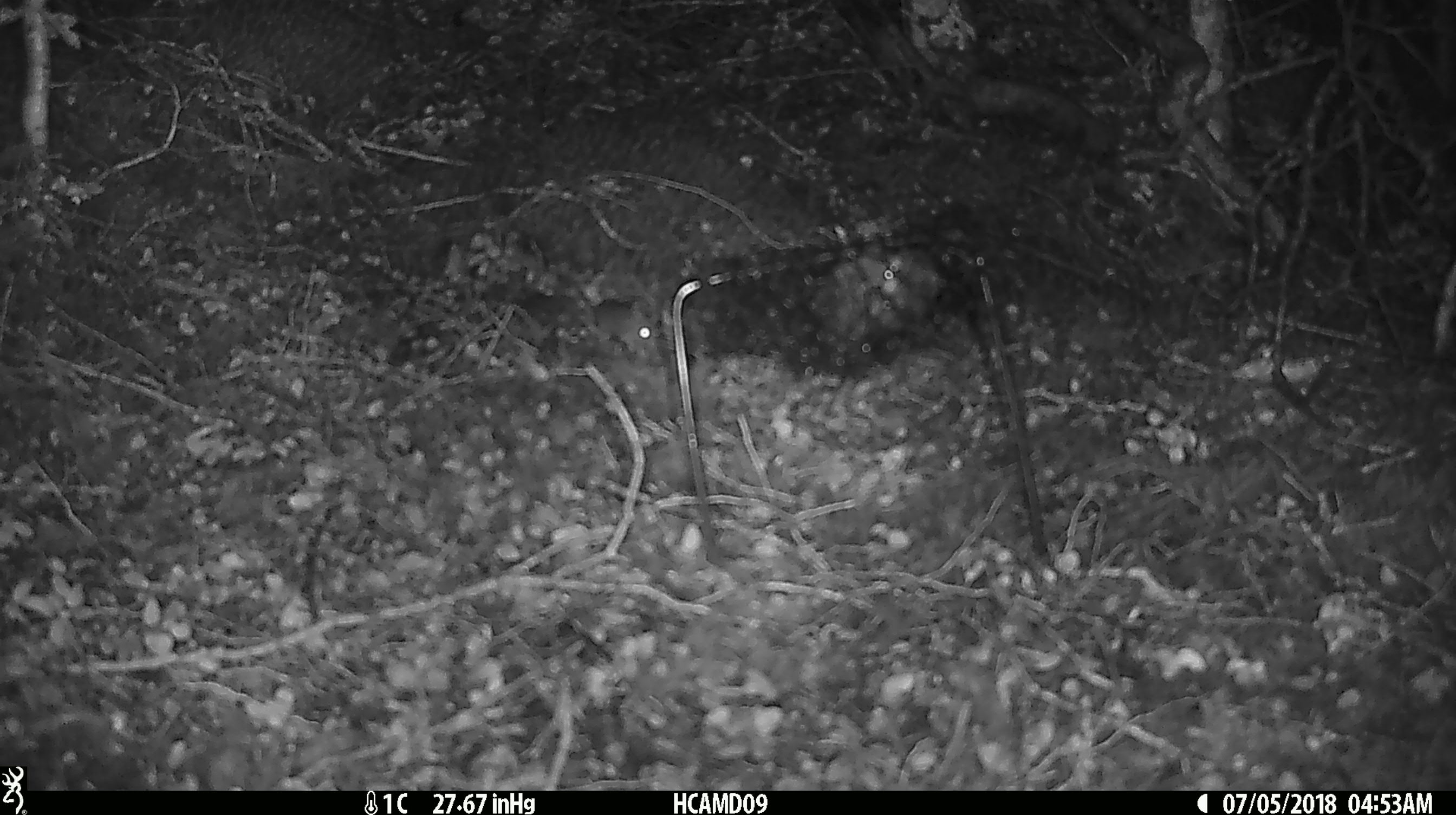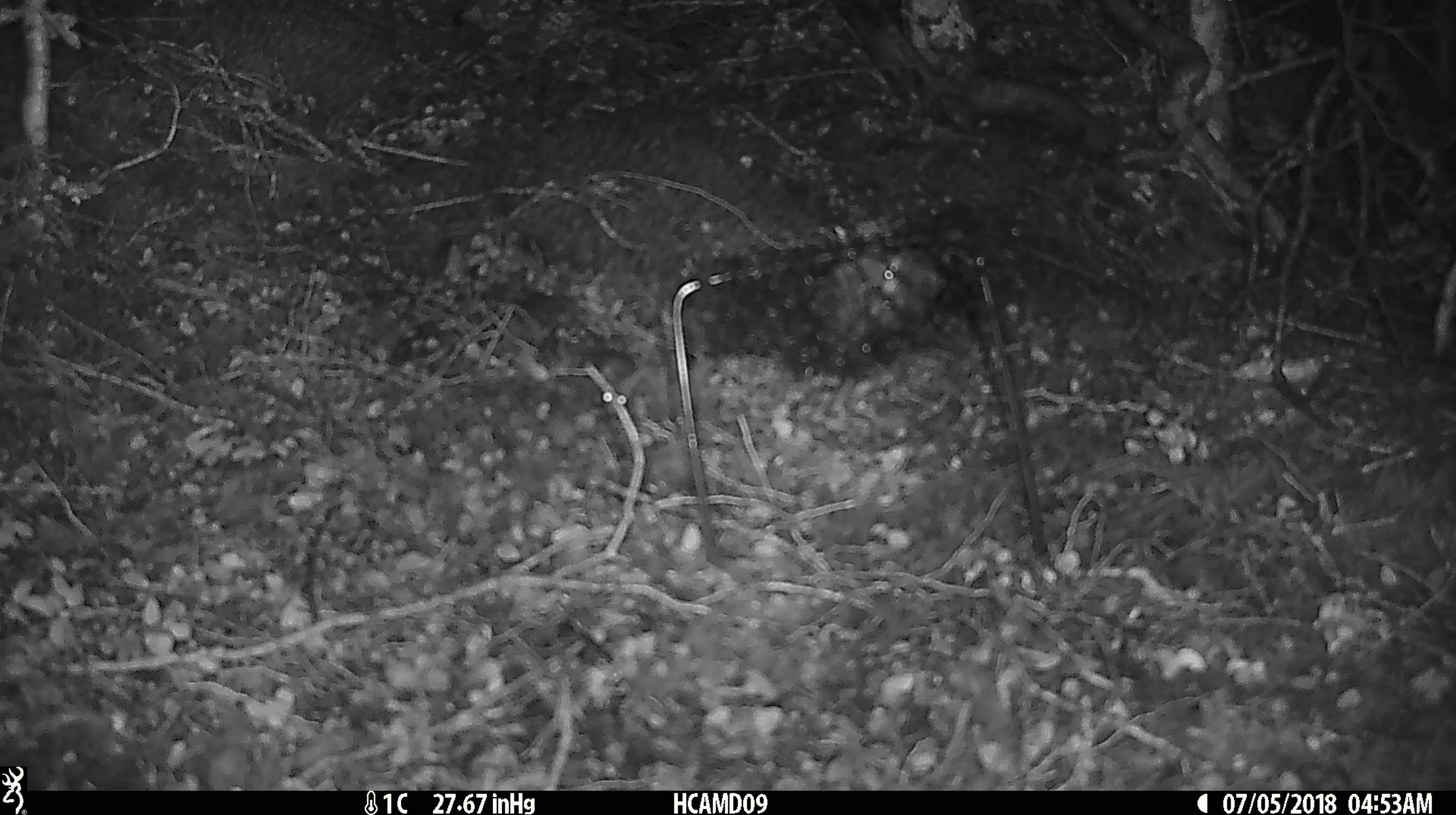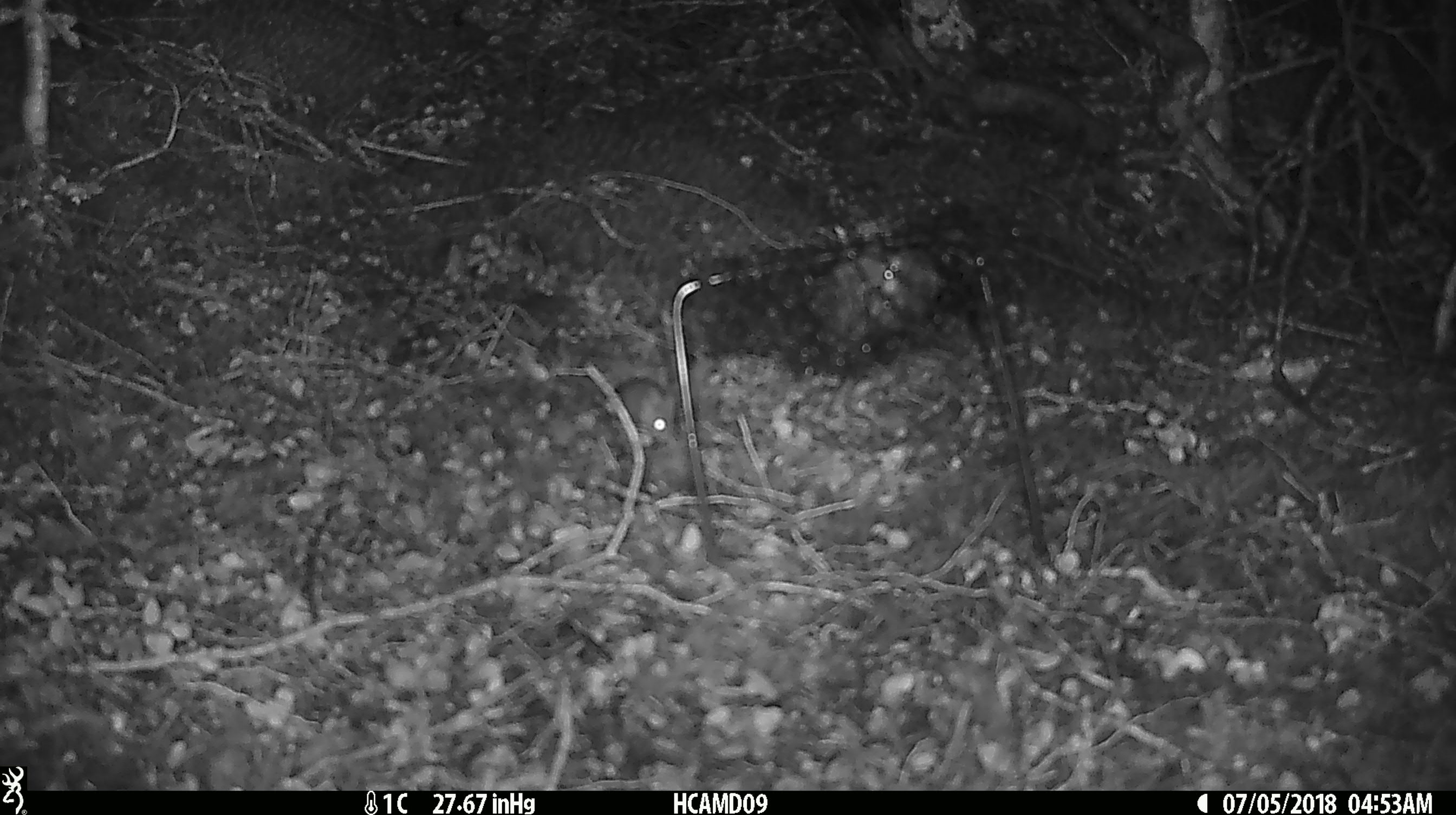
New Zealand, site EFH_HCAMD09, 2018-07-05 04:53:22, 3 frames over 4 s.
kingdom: Animalia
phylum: Chordata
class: Mammalia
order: Rodentia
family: Muridae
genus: Mus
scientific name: Mus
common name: mouse